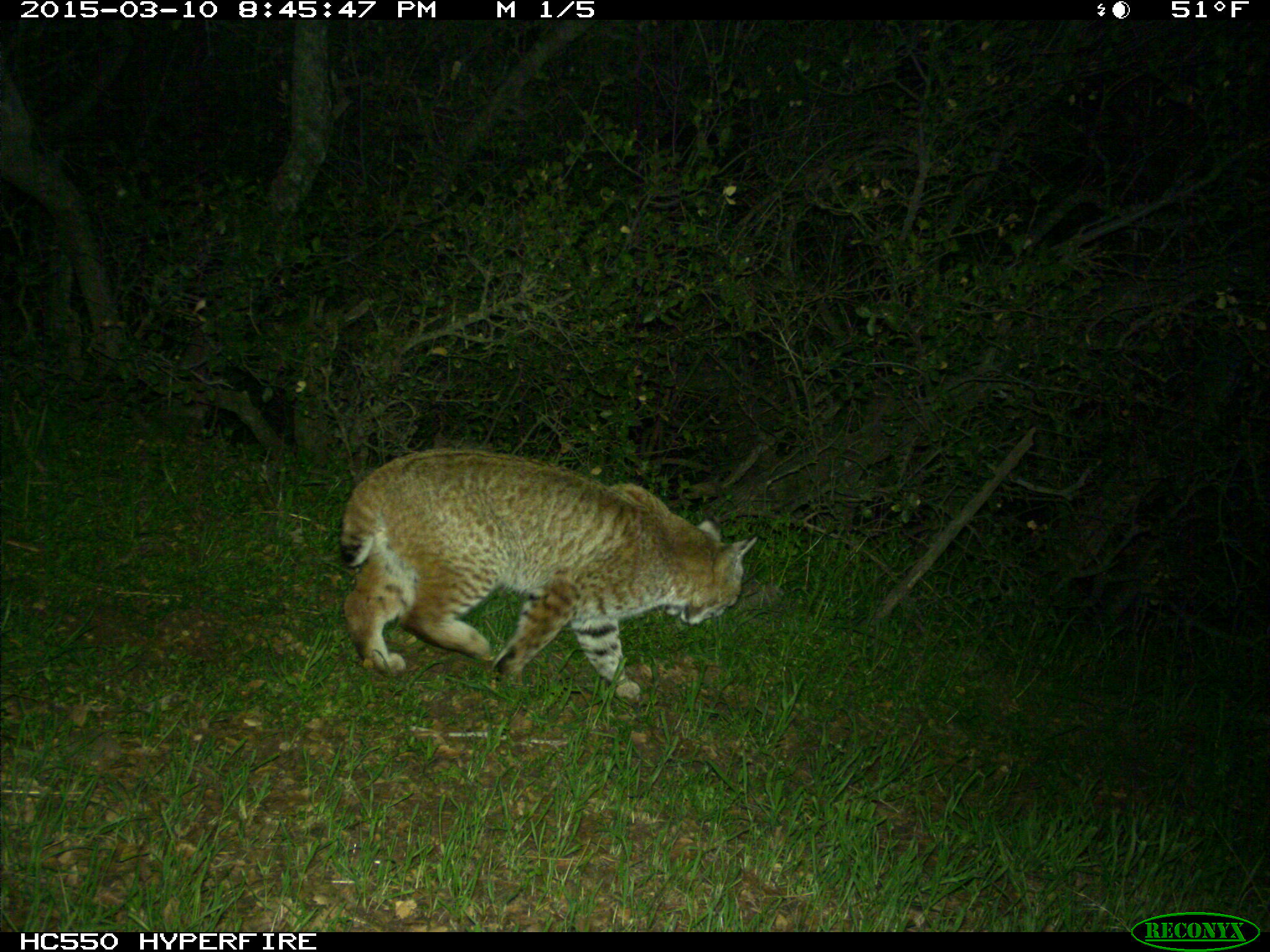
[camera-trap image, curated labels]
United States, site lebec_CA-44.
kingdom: Animalia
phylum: Chordata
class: Mammalia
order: Carnivora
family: Felidae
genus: Lynx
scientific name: Lynx rufus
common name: bobcat